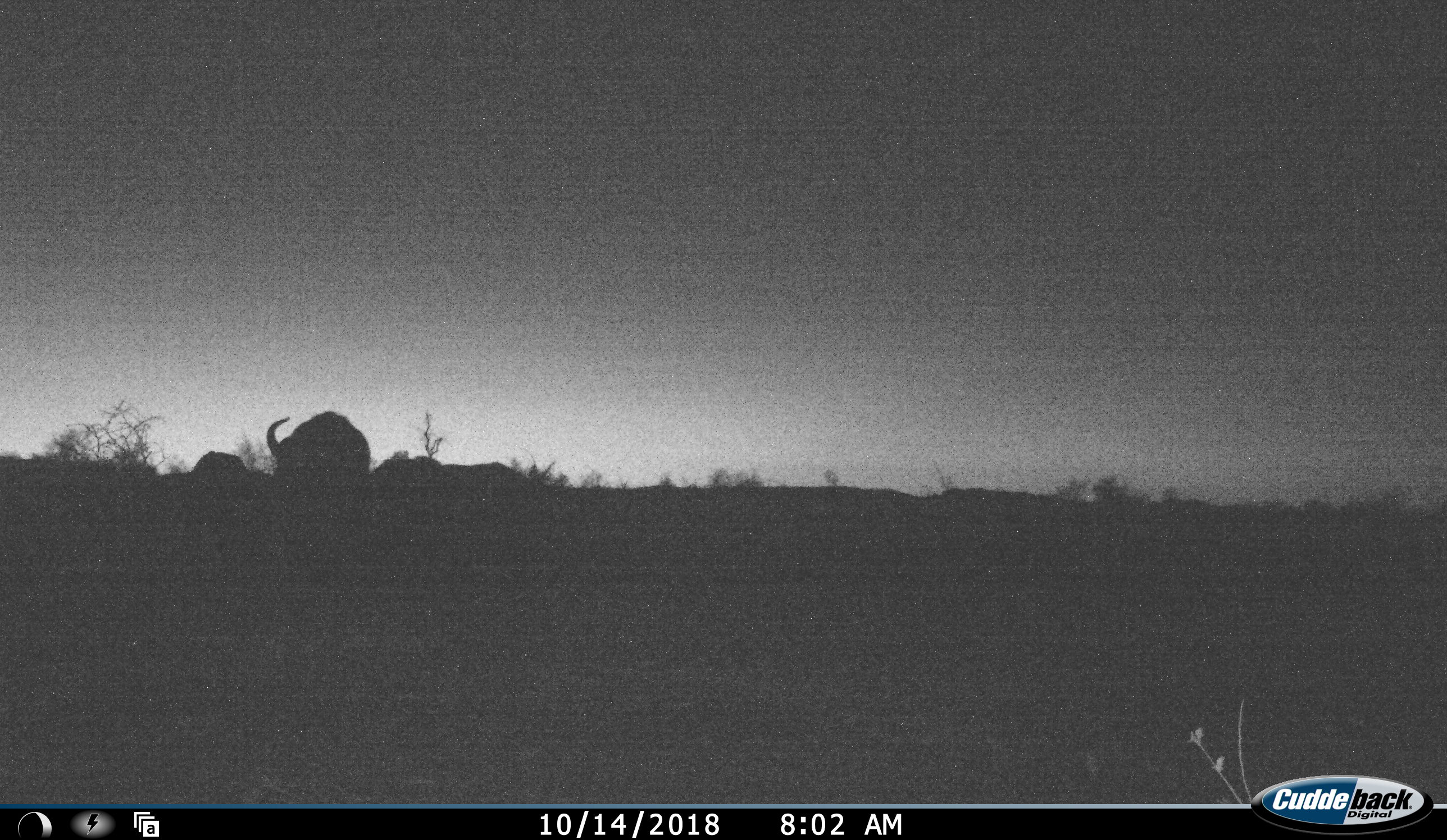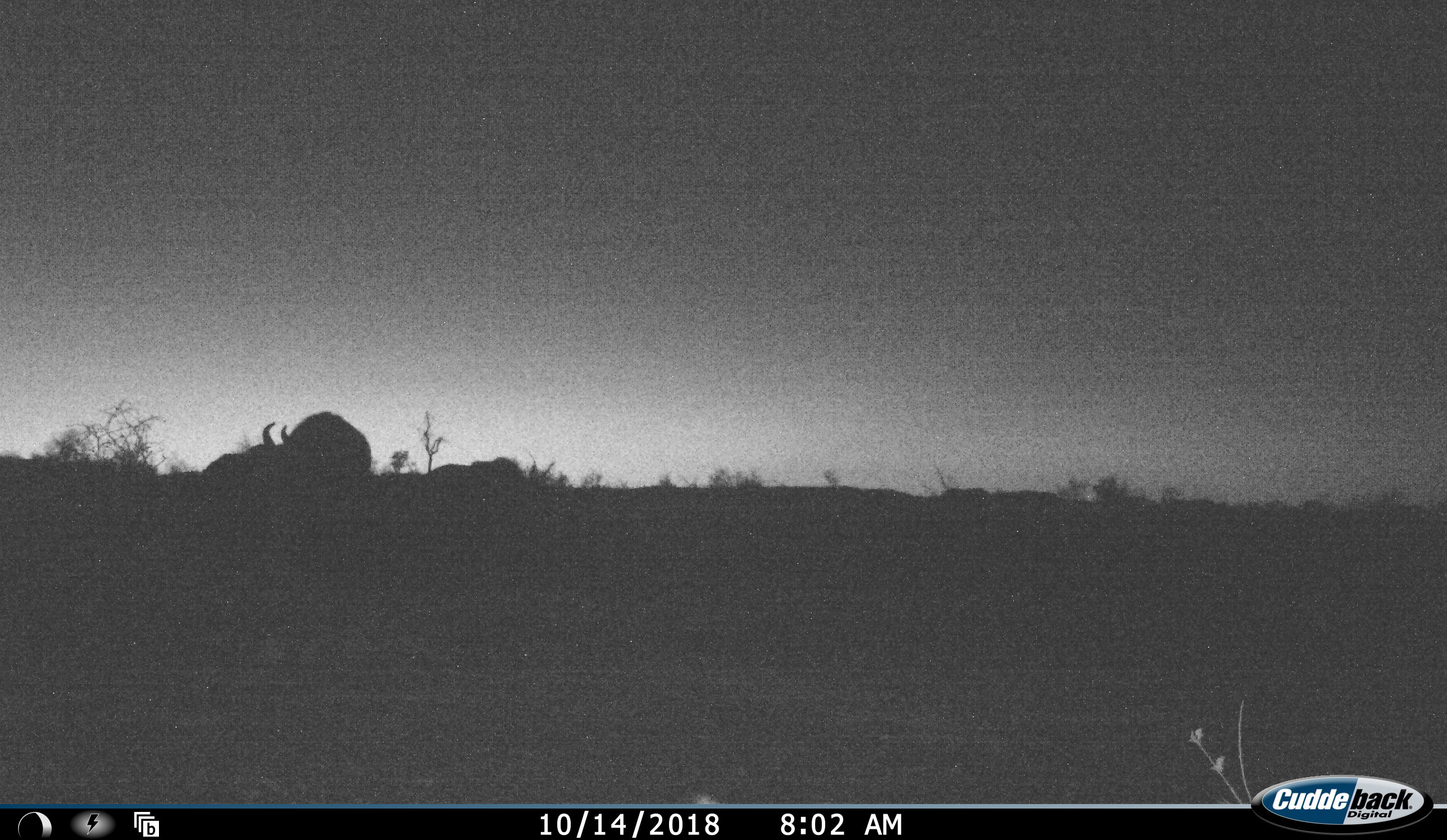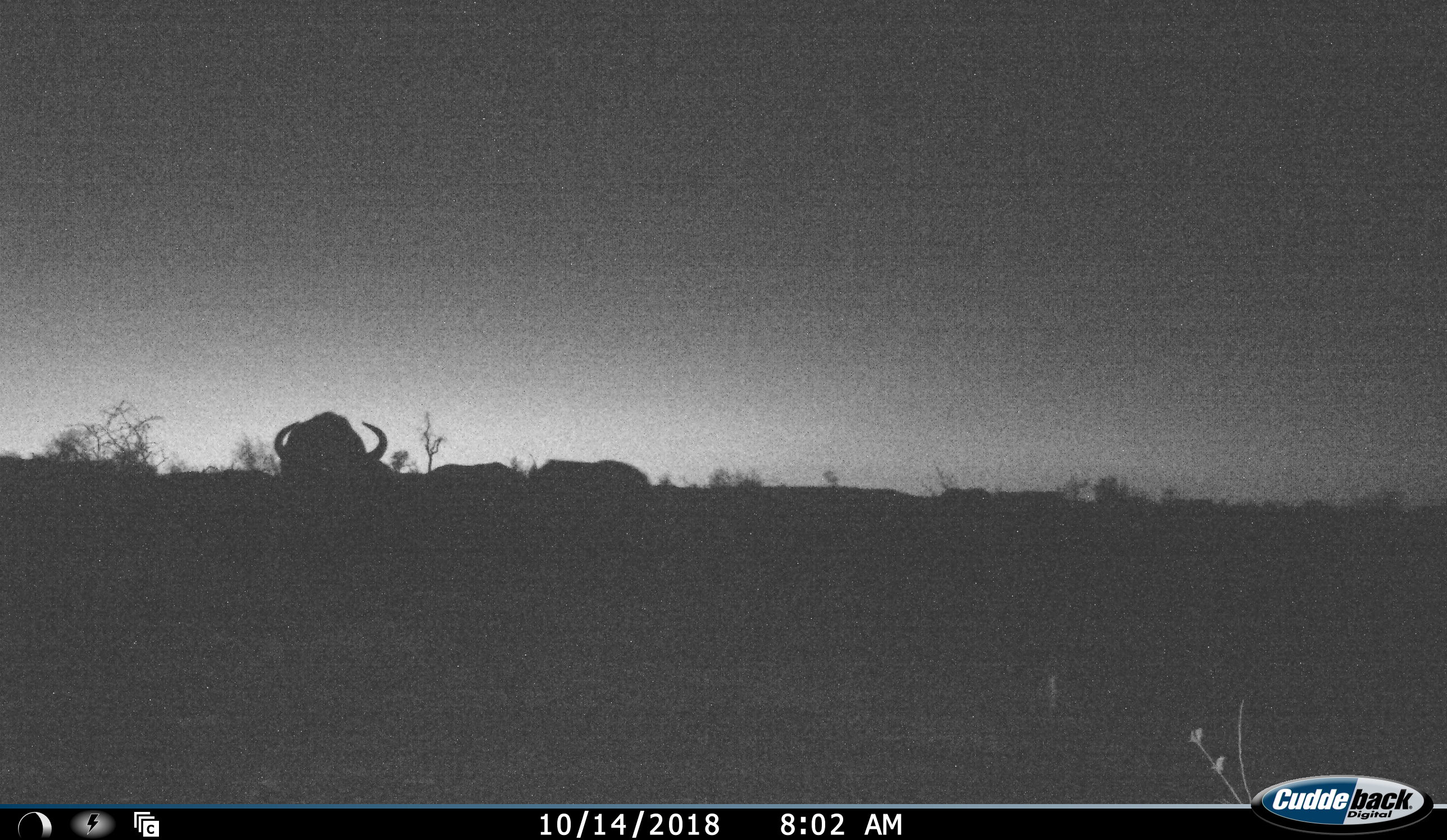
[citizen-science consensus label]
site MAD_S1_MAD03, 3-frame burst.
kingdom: Animalia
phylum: Chordata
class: Mammalia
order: Artiodactyla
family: Bovidae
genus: Connochaetes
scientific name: Connochaetes taurinus taurinus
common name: blue wildebeest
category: wildebeestblue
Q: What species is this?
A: Wildebeestblue (blue wildebeest) (Connochaetes taurinus taurinus).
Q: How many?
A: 3.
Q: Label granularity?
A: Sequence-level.